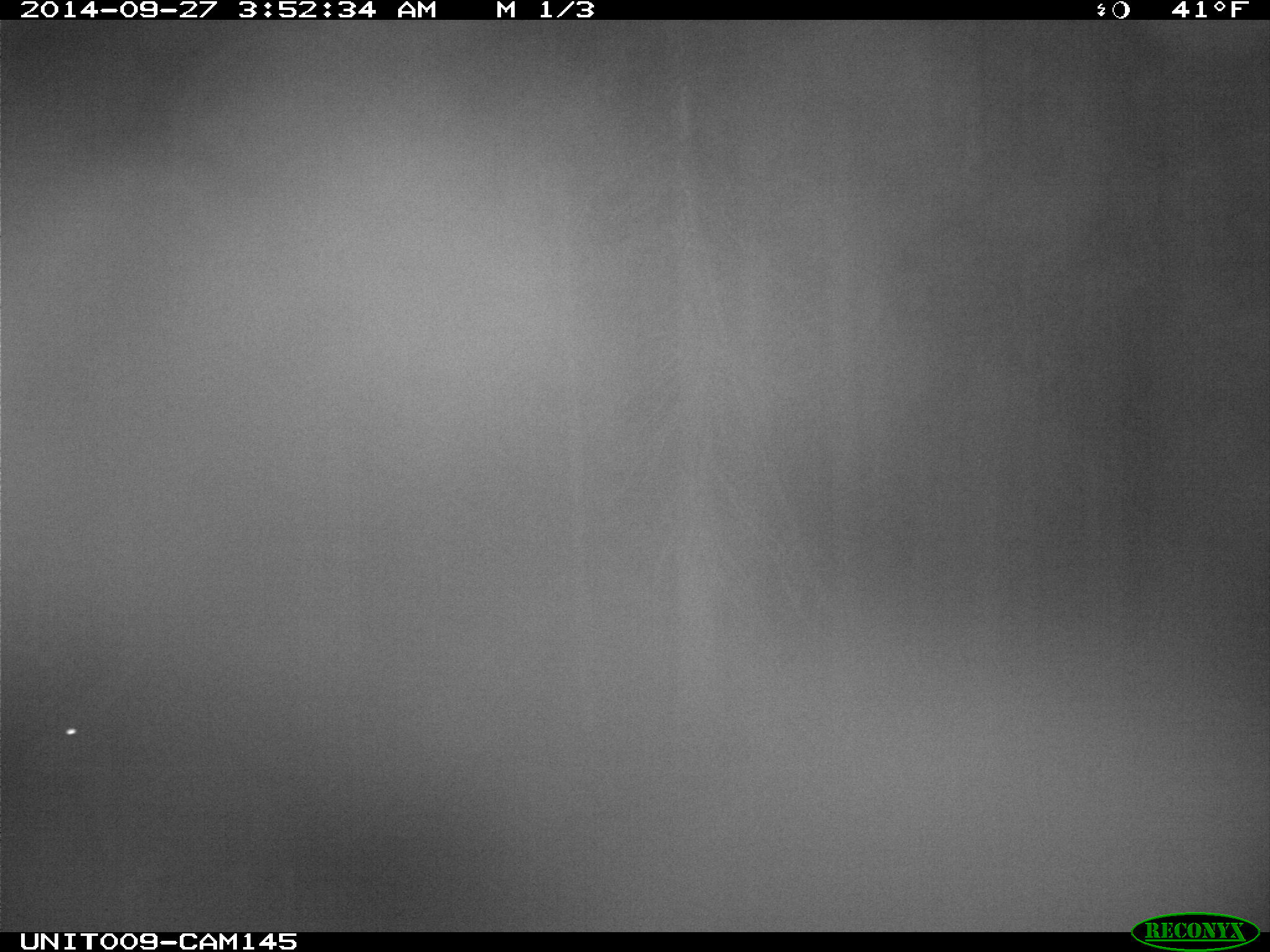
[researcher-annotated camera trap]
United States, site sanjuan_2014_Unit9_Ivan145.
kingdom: Animalia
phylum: Chordata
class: Mammalia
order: Artiodactyla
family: Cervidae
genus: Odocoileus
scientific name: Odocoileus hemionus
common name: mule deer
Odocoileus hemionus (mule deer).